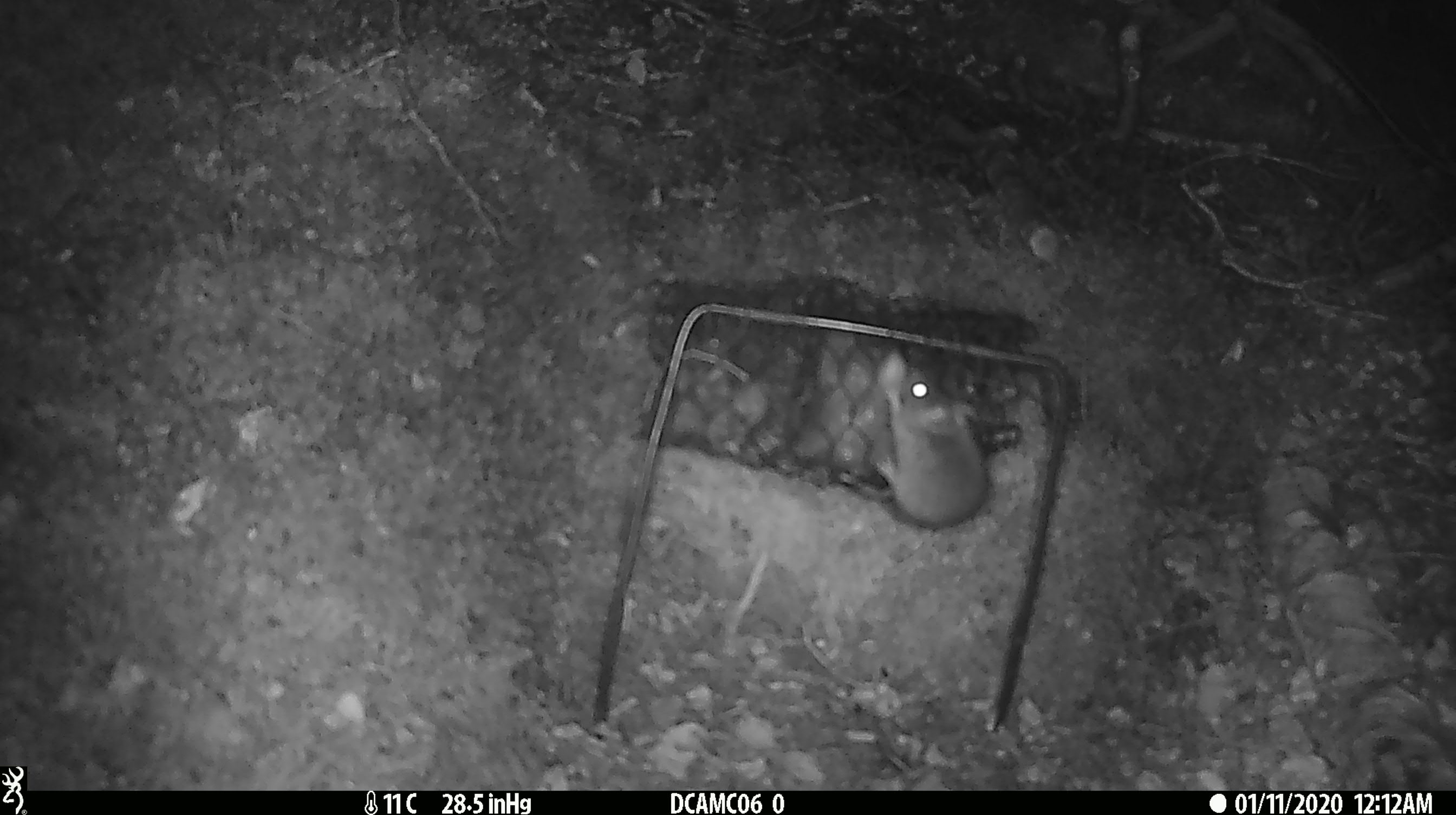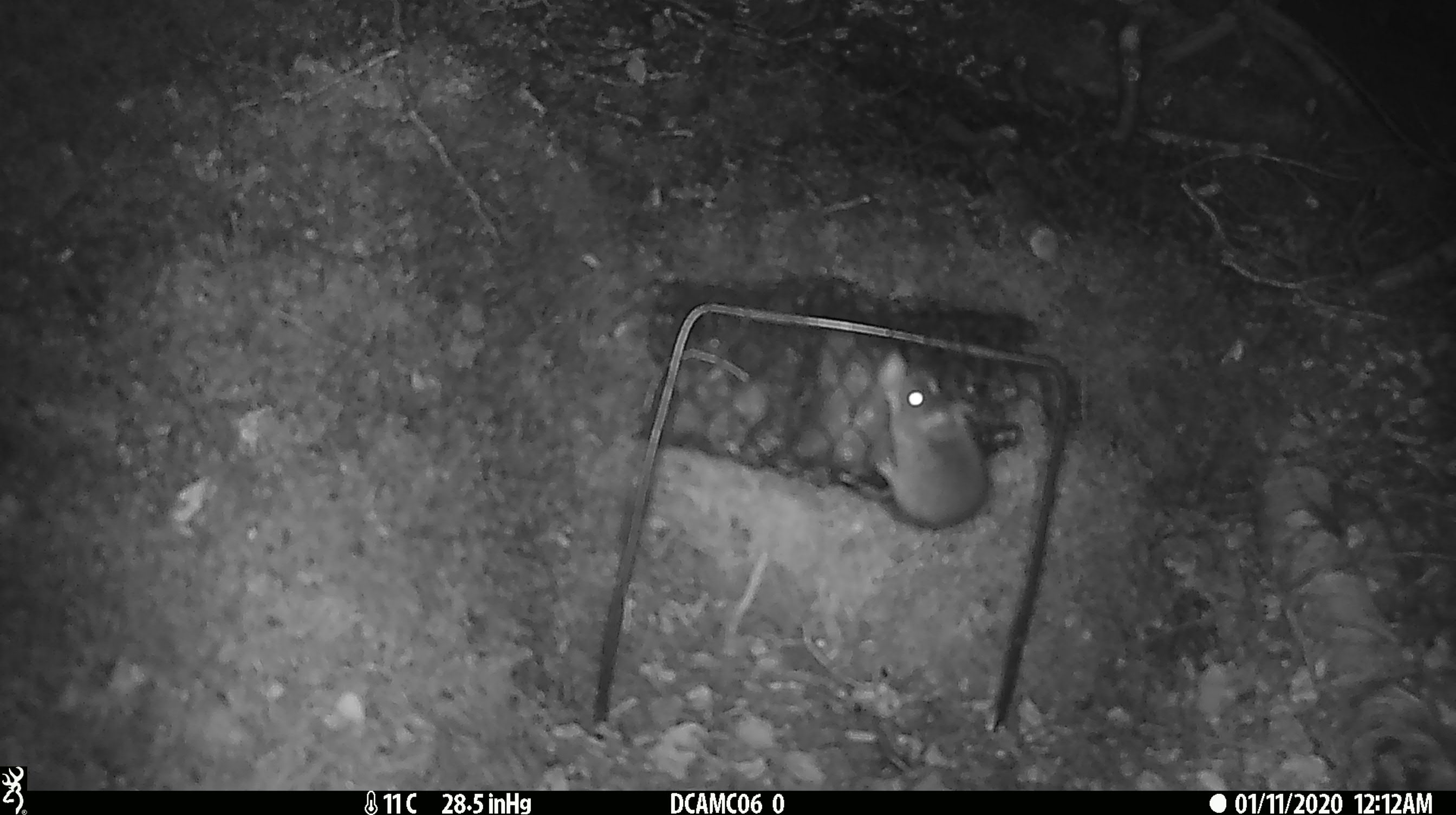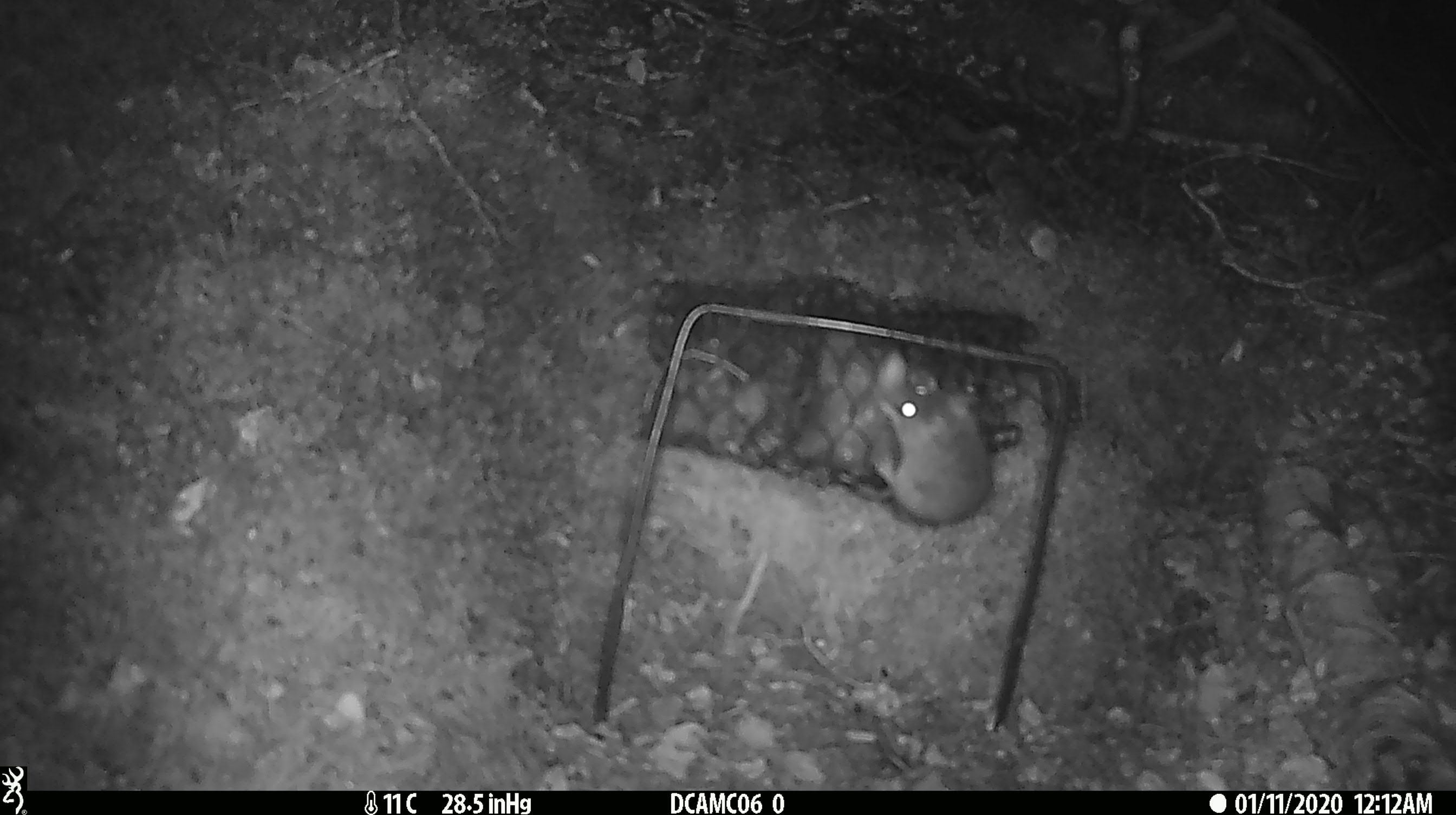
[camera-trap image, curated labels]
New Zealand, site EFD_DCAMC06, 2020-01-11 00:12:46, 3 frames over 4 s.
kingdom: Animalia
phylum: Chordata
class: Mammalia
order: Rodentia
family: Muridae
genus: Mus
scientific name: Mus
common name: mouse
Mouse (Mus).